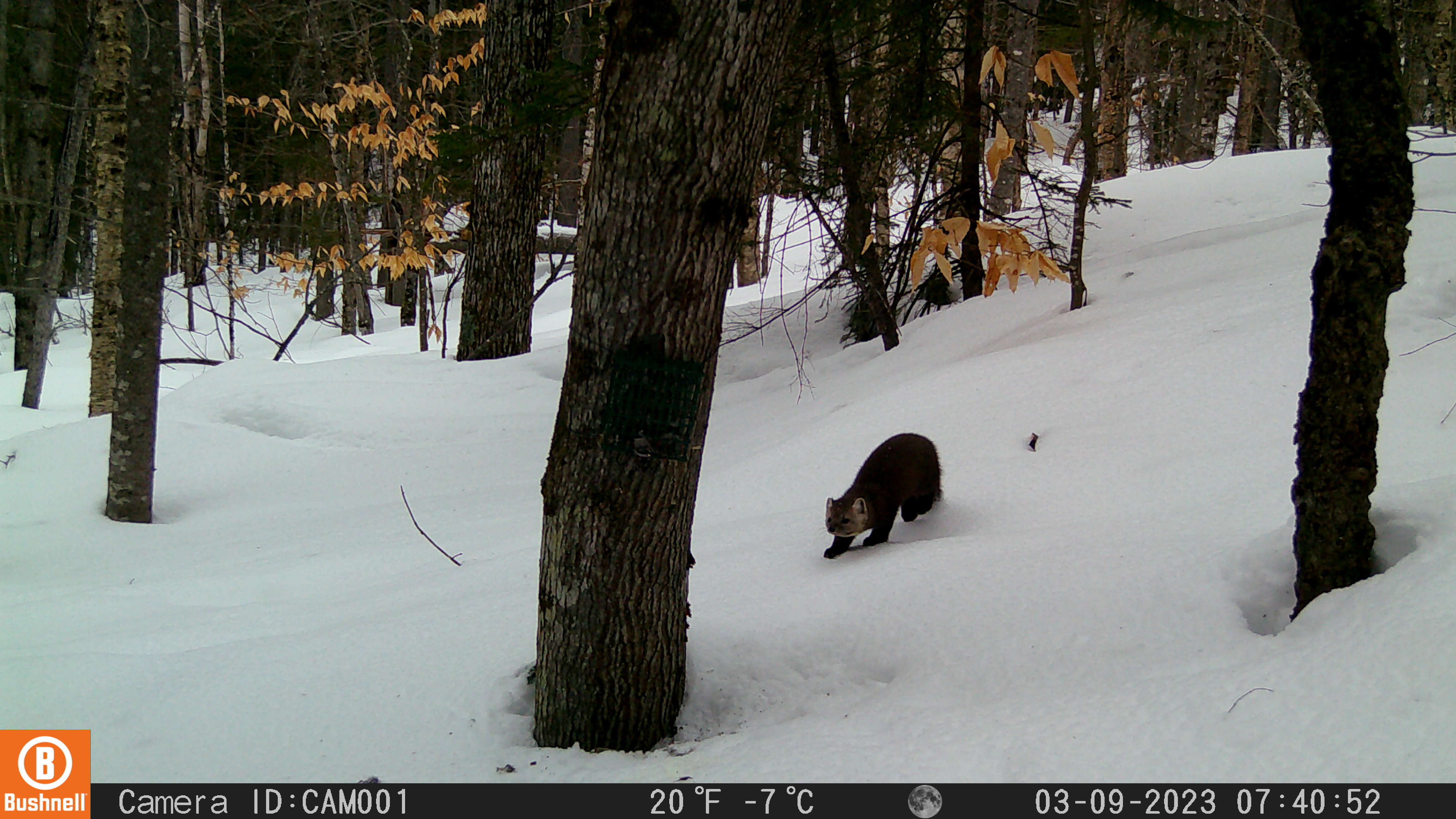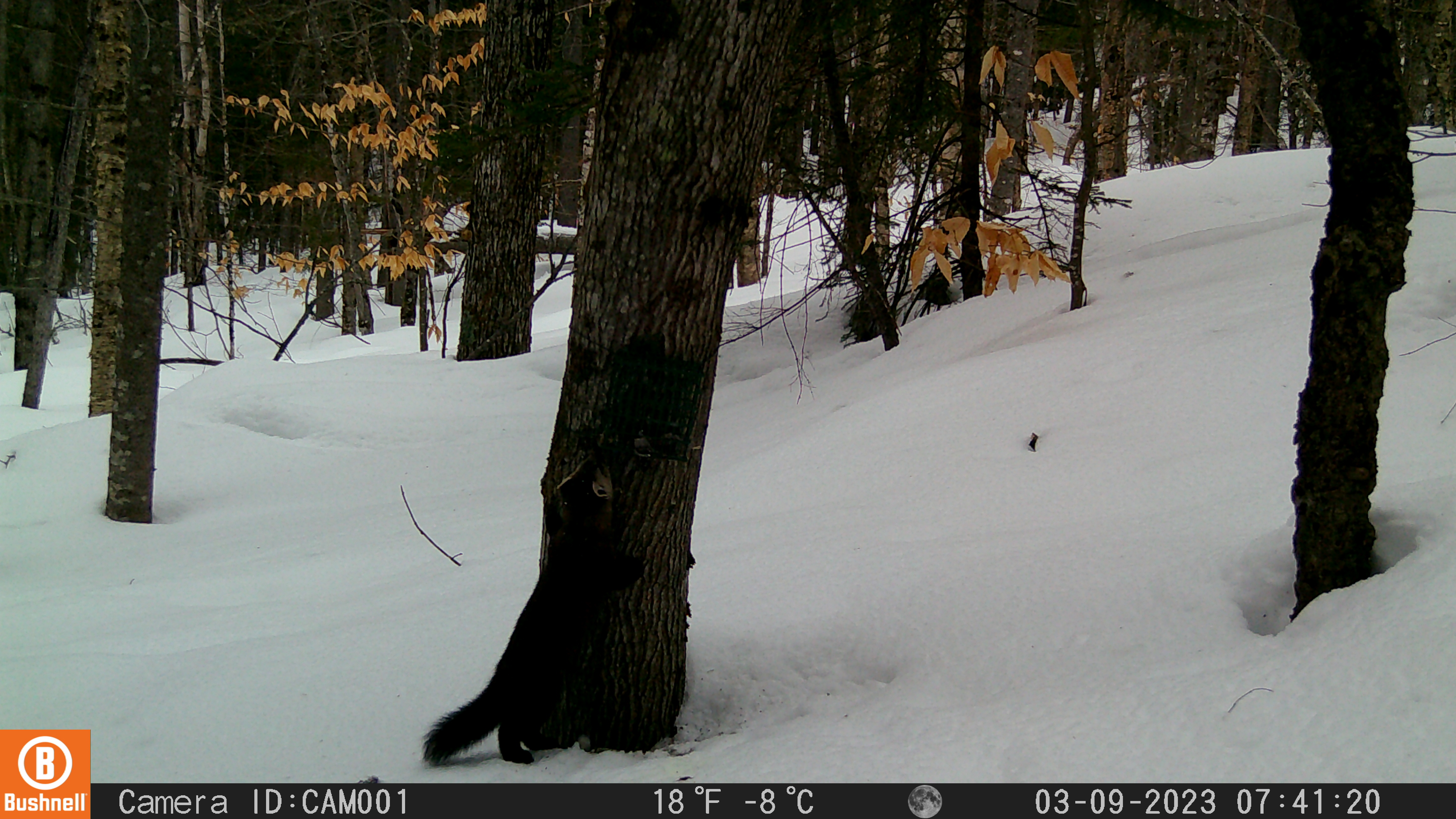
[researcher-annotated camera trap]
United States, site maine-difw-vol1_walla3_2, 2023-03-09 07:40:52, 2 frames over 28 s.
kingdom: Animalia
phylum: Chordata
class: Mammalia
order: Carnivora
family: Mustelidae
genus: Martes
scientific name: Martes americana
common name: american marten